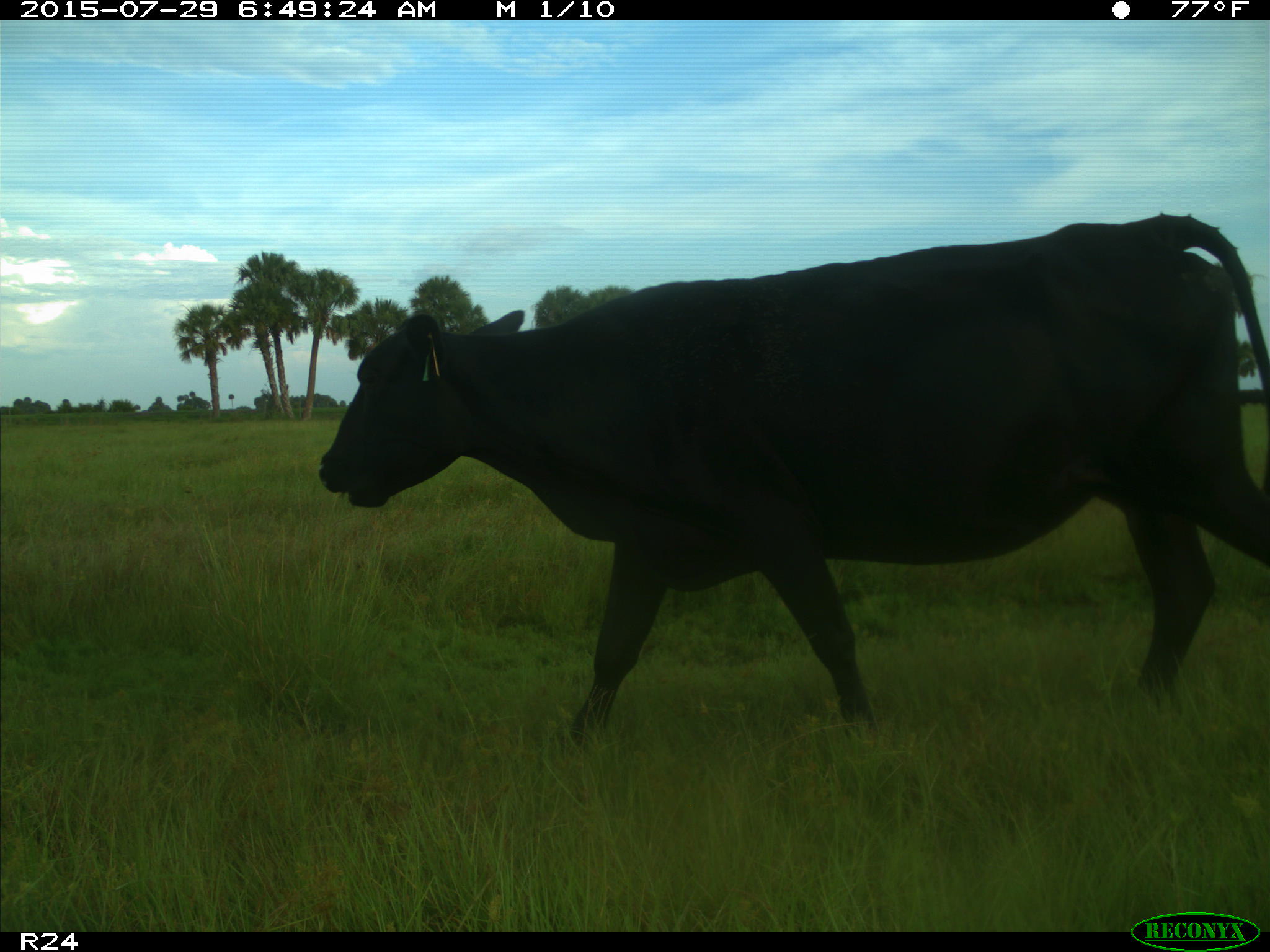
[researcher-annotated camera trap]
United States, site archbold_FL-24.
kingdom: Animalia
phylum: Chordata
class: Mammalia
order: Artiodactyla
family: Bovidae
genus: Bos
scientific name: Bos taurus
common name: domestic cow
Bos taurus (domestic cow).